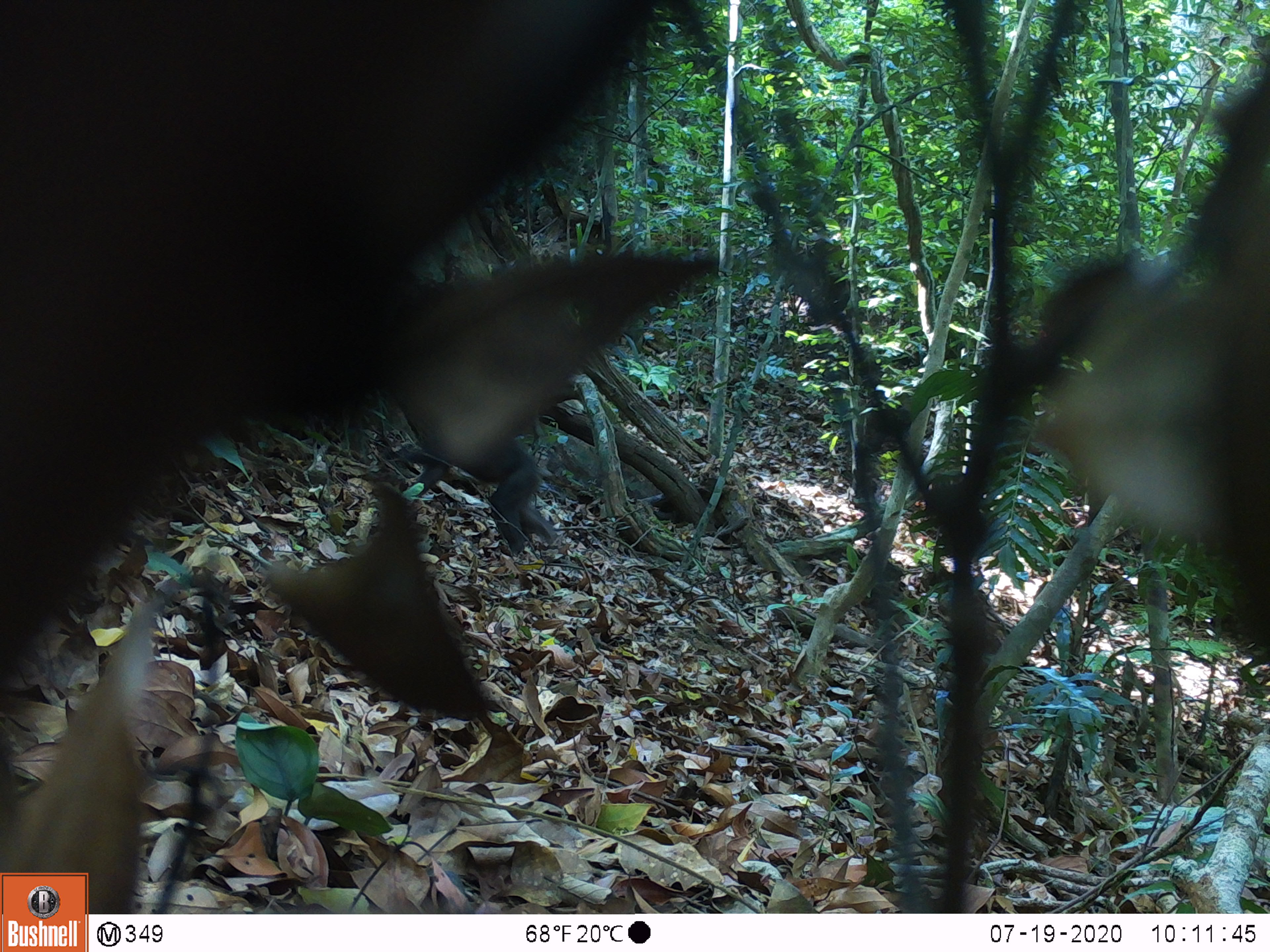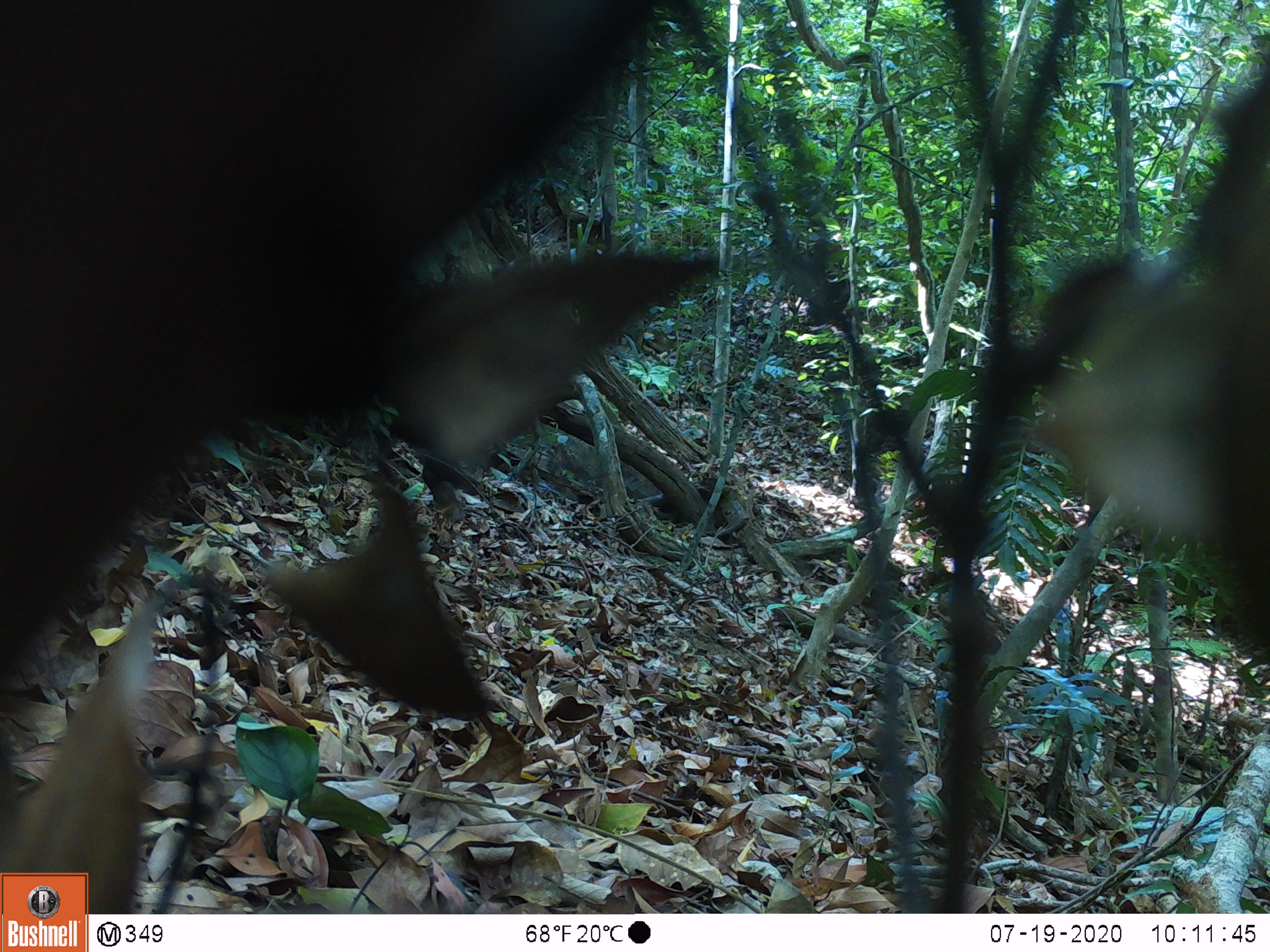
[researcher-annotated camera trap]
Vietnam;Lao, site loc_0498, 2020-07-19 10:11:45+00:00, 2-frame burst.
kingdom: Animalia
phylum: Chordata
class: Mammalia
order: Primates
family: Cercopithecidae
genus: Macaca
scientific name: Macaca arctoides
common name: stump-tailed macaque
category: stump tailed macaque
Stump tailed macaque (stump-tailed macaque) (Macaca arctoides). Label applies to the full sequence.